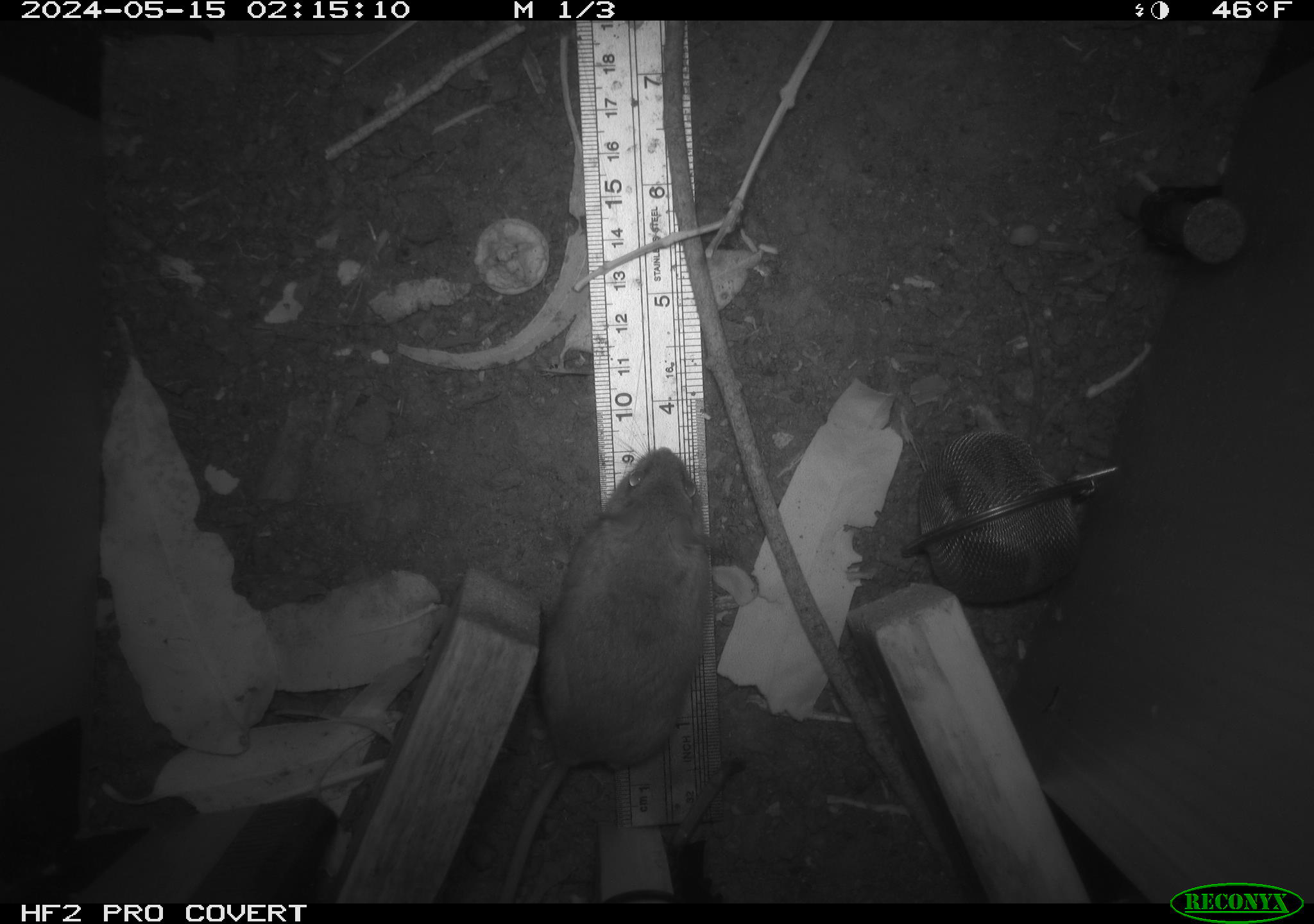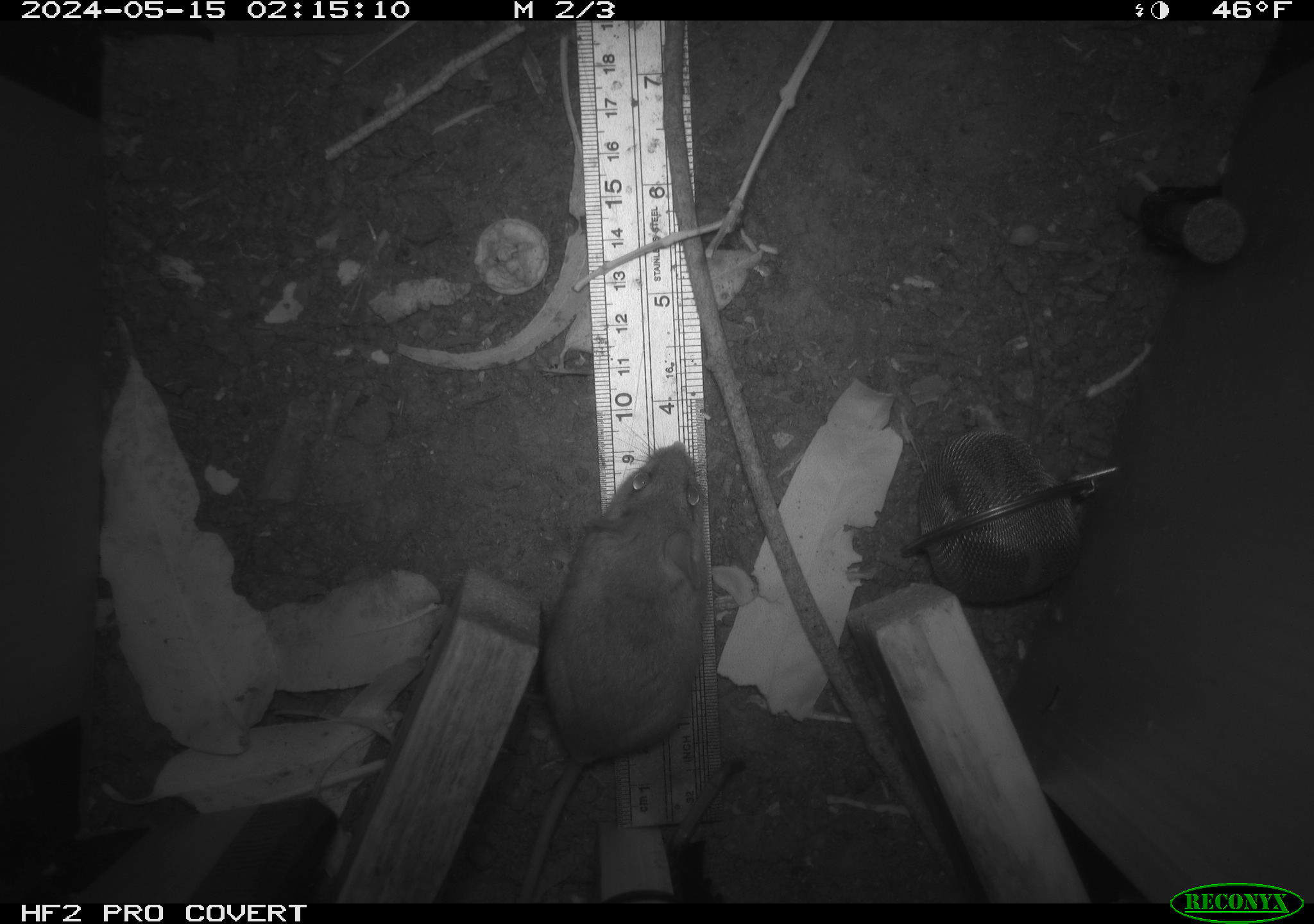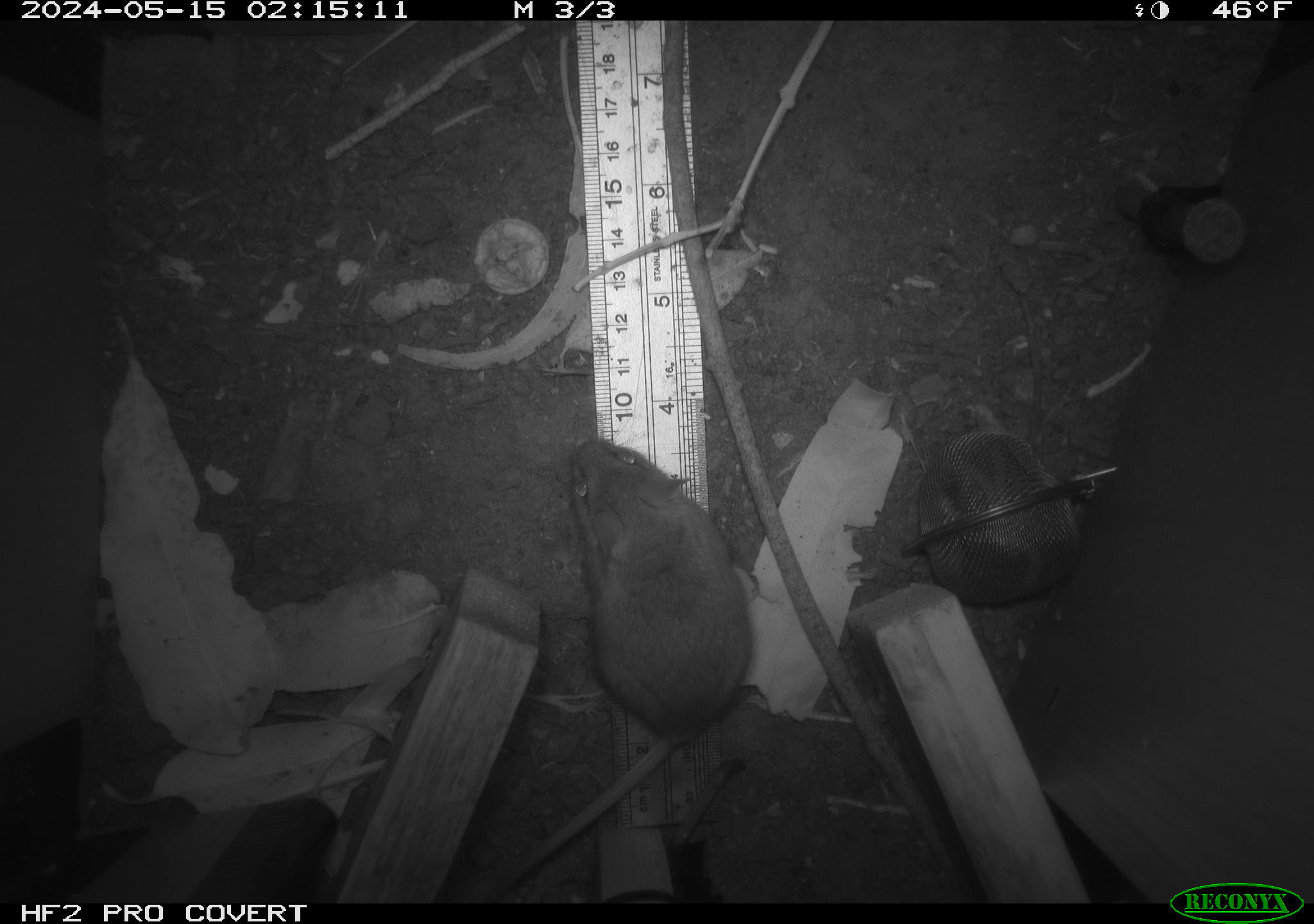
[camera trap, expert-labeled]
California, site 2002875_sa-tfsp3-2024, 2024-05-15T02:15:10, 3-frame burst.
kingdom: Animalia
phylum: Chordata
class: Mammalia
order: Rodentia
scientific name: Rodentia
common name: mouse species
Mouse species (Rodentia).